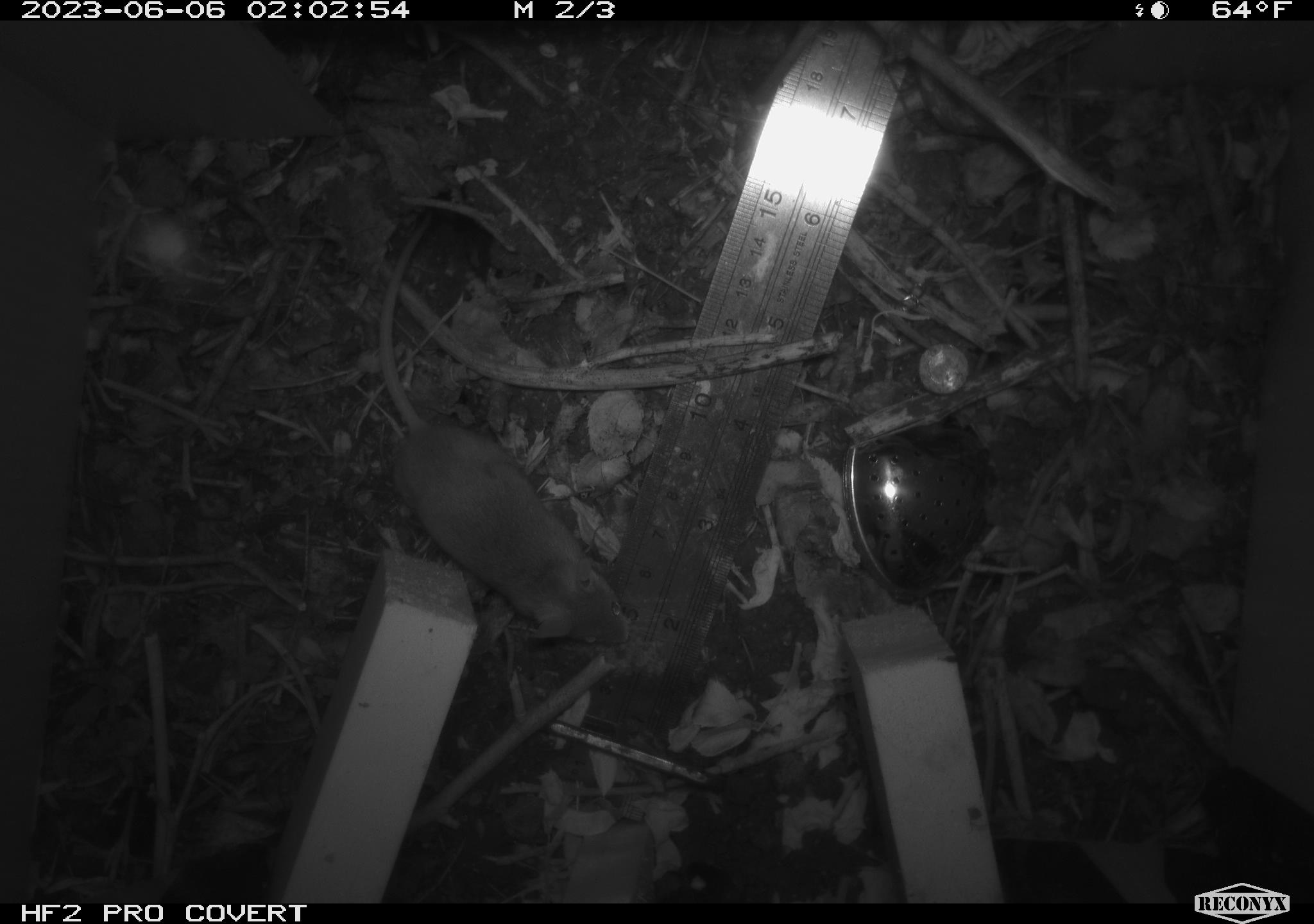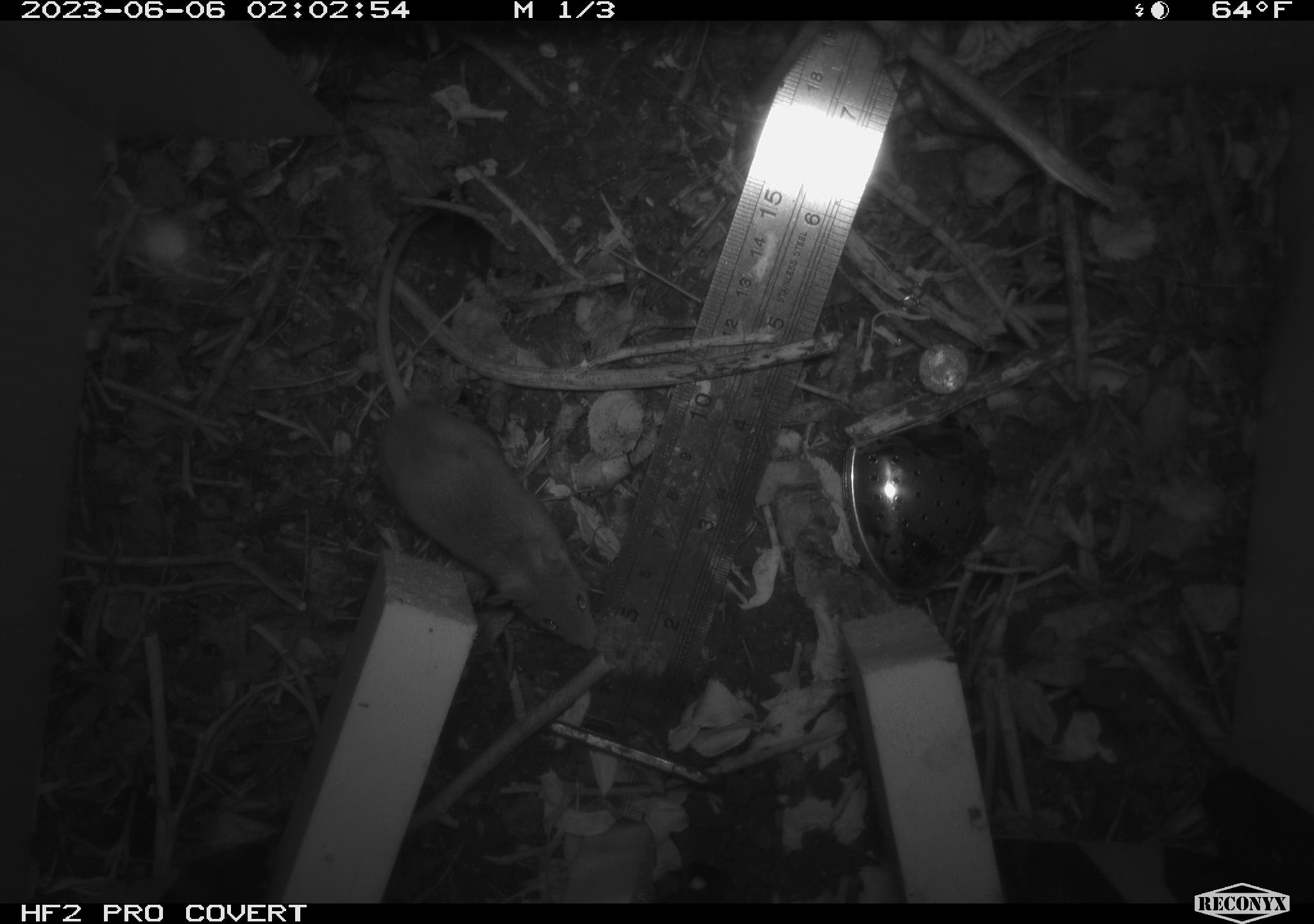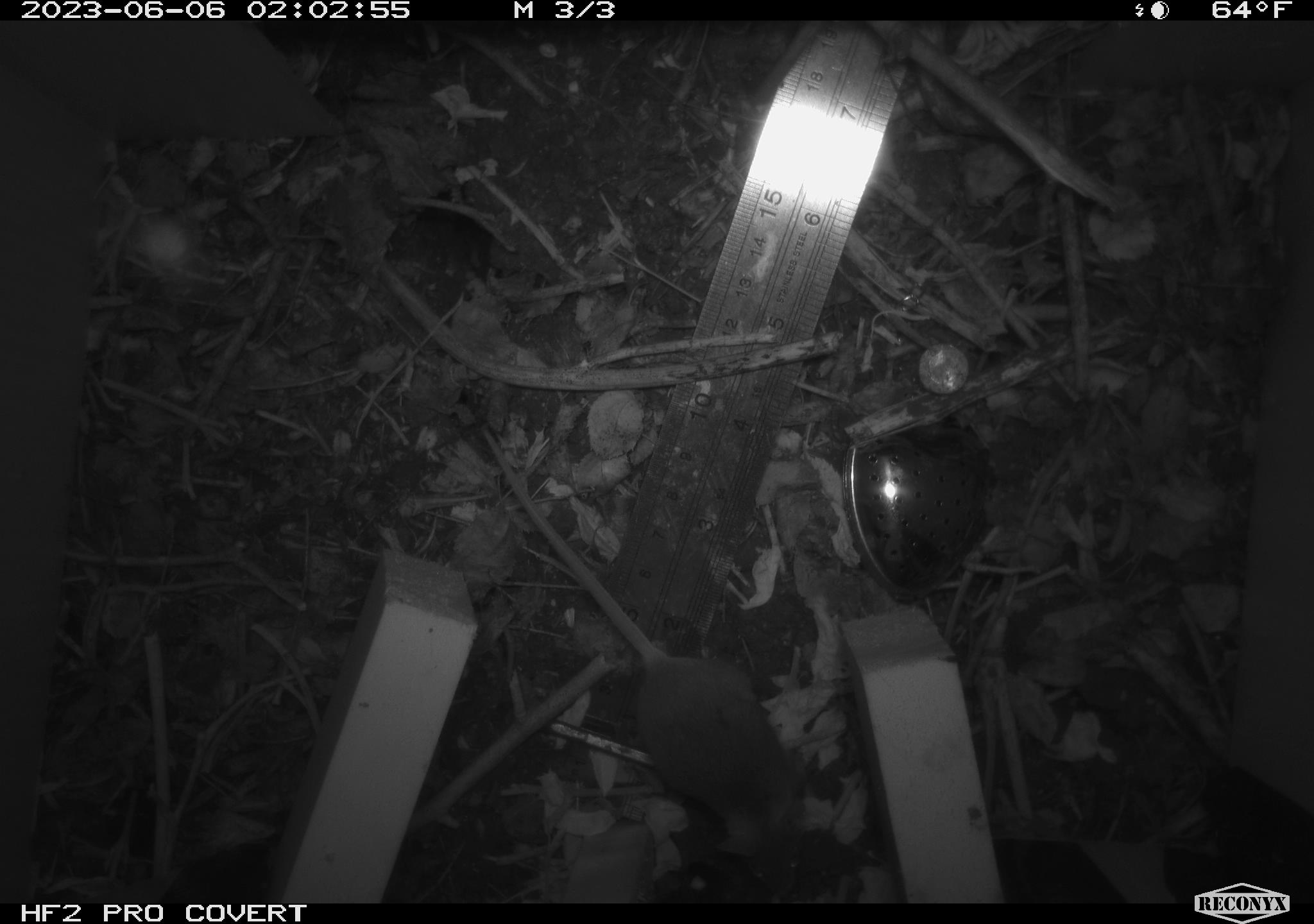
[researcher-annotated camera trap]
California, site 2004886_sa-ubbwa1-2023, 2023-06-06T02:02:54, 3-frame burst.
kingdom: Animalia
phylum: Chordata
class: Mammalia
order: Rodentia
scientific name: Rodentia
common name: rodent